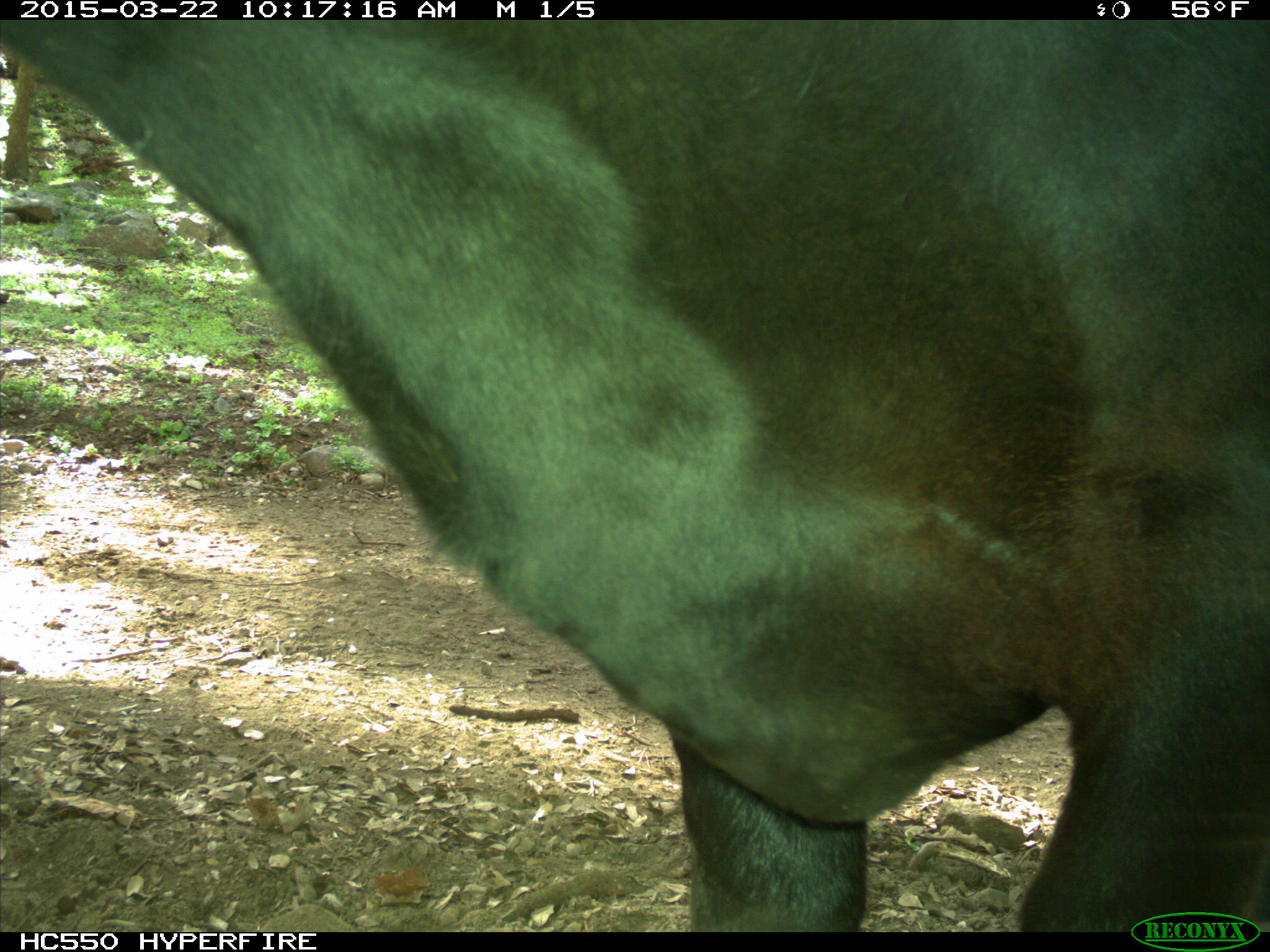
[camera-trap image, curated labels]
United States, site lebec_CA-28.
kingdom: Animalia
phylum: Chordata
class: Mammalia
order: Artiodactyla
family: Bovidae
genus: Bos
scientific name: Bos taurus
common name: domestic cow